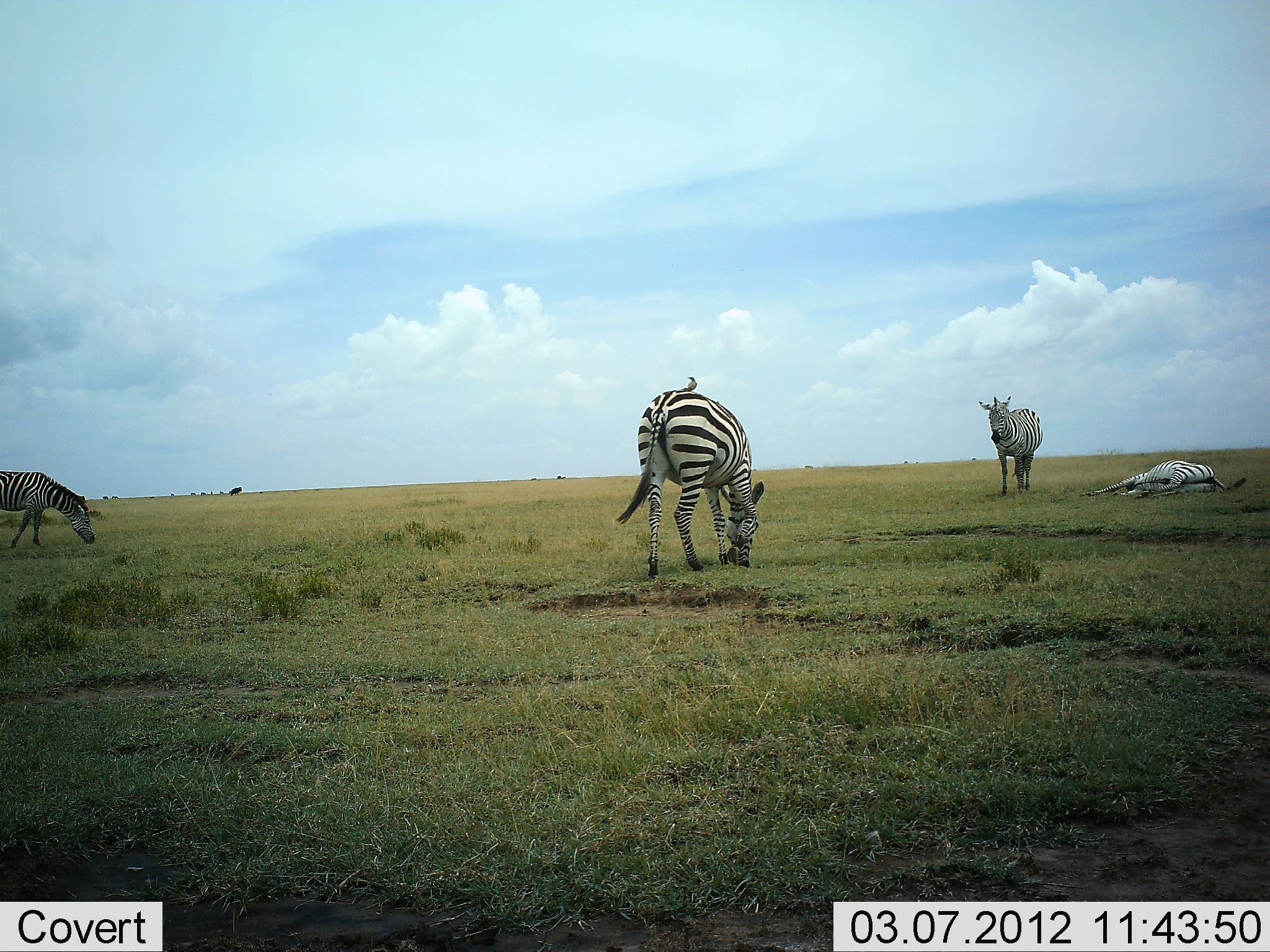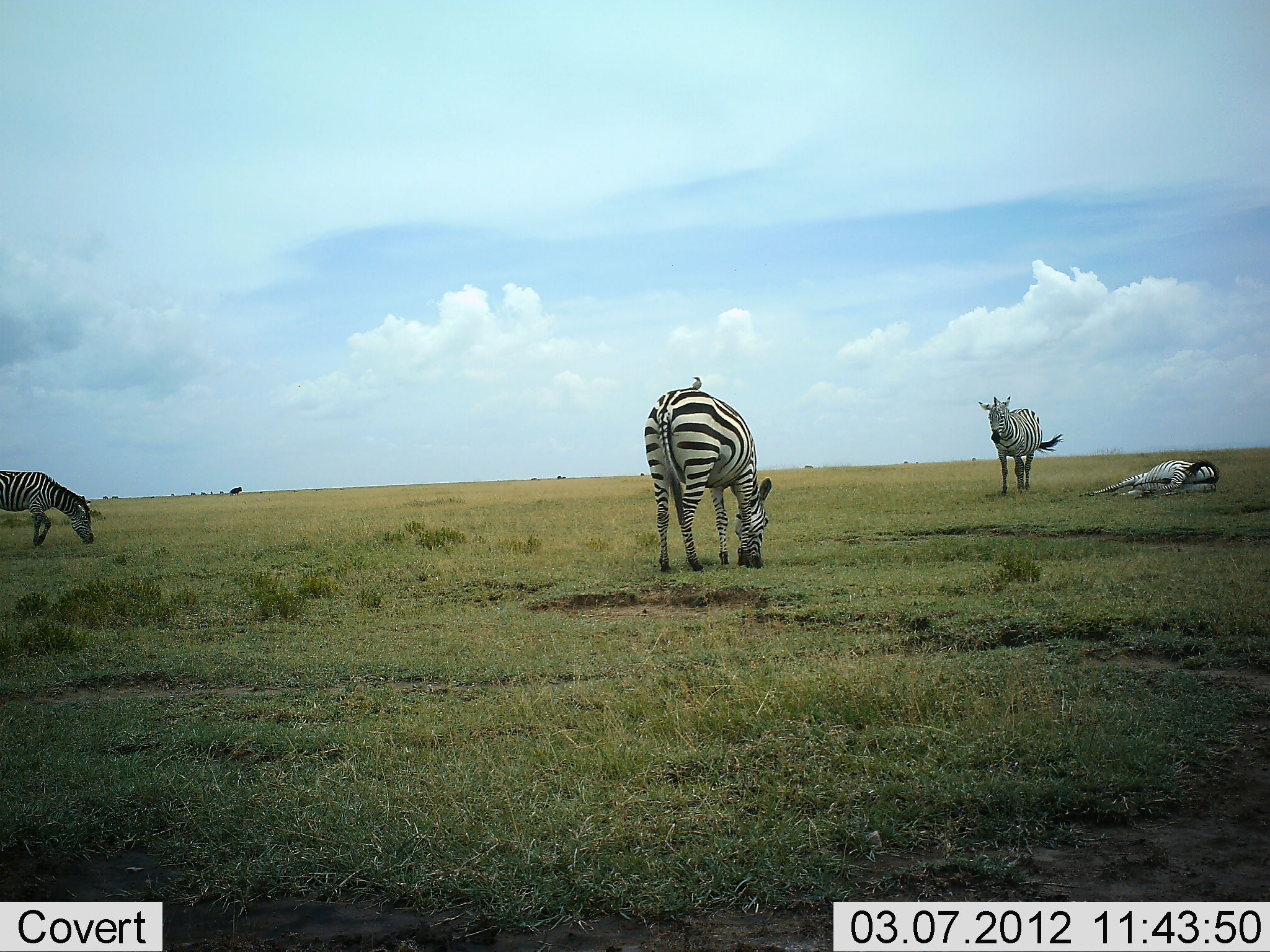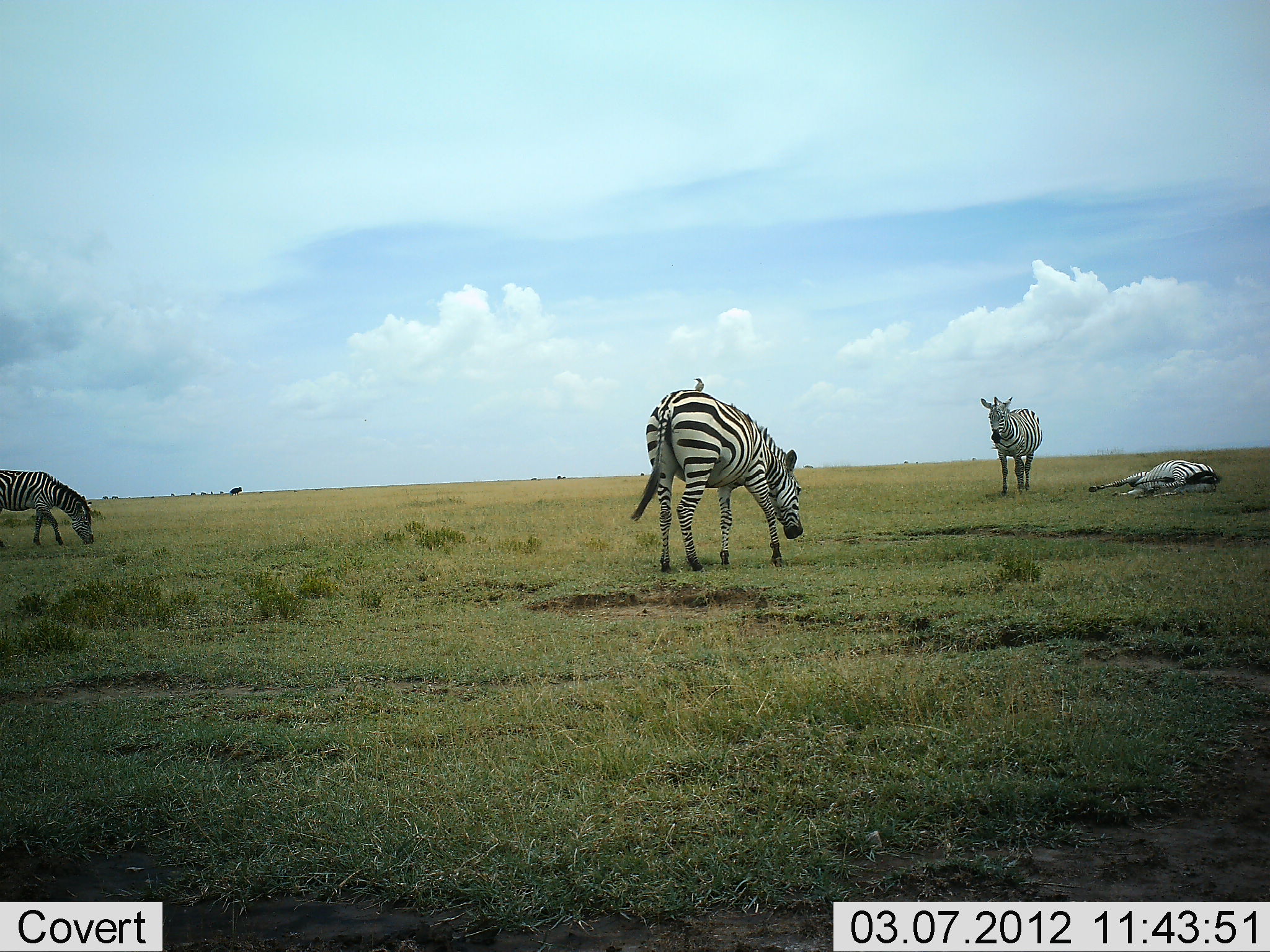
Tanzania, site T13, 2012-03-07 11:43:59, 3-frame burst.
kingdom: Animalia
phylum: Chordata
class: Mammalia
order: Perissodactyla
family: Equidae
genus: Equus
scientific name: Equus quagga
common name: plains zebra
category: zebra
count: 4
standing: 80%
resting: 92%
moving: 20%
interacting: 0%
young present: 0%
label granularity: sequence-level